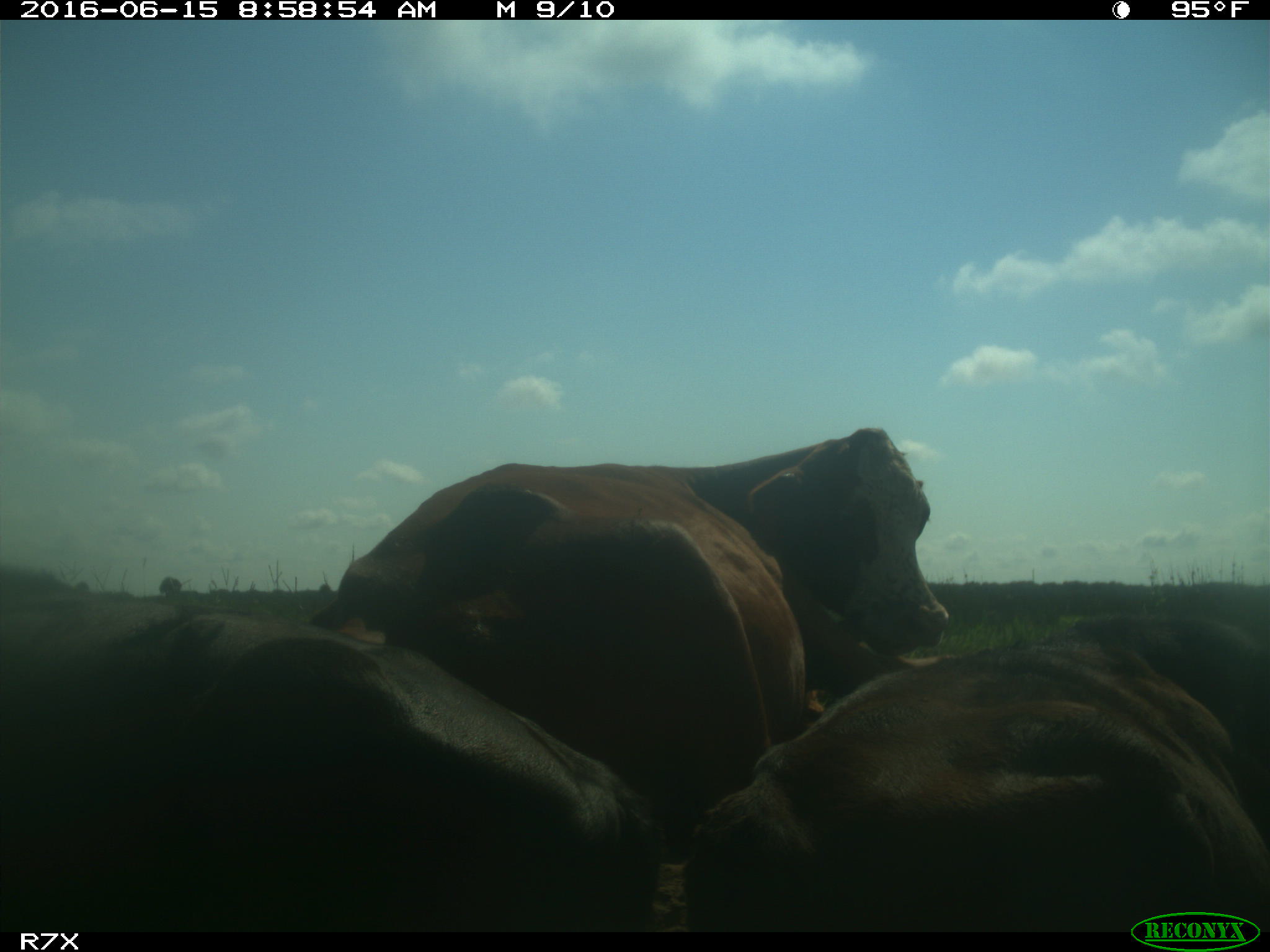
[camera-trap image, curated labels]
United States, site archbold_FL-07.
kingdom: Animalia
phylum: Chordata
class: Mammalia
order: Artiodactyla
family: Bovidae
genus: Bos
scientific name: Bos taurus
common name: domestic cow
Bos taurus (domestic cow).